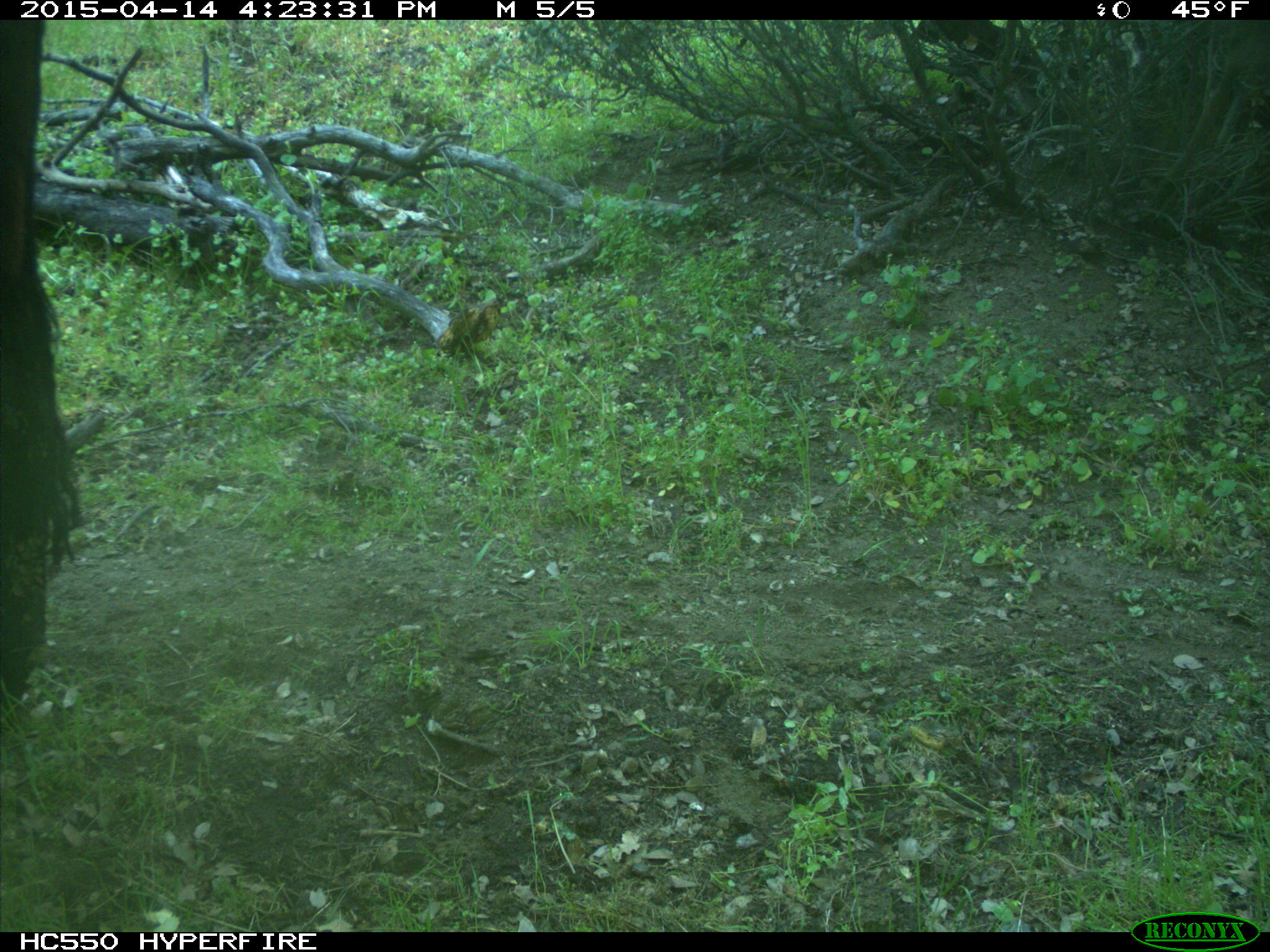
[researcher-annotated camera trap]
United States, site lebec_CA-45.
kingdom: Animalia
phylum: Chordata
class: Mammalia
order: Artiodactyla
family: Bovidae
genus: Bos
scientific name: Bos taurus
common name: domestic cow